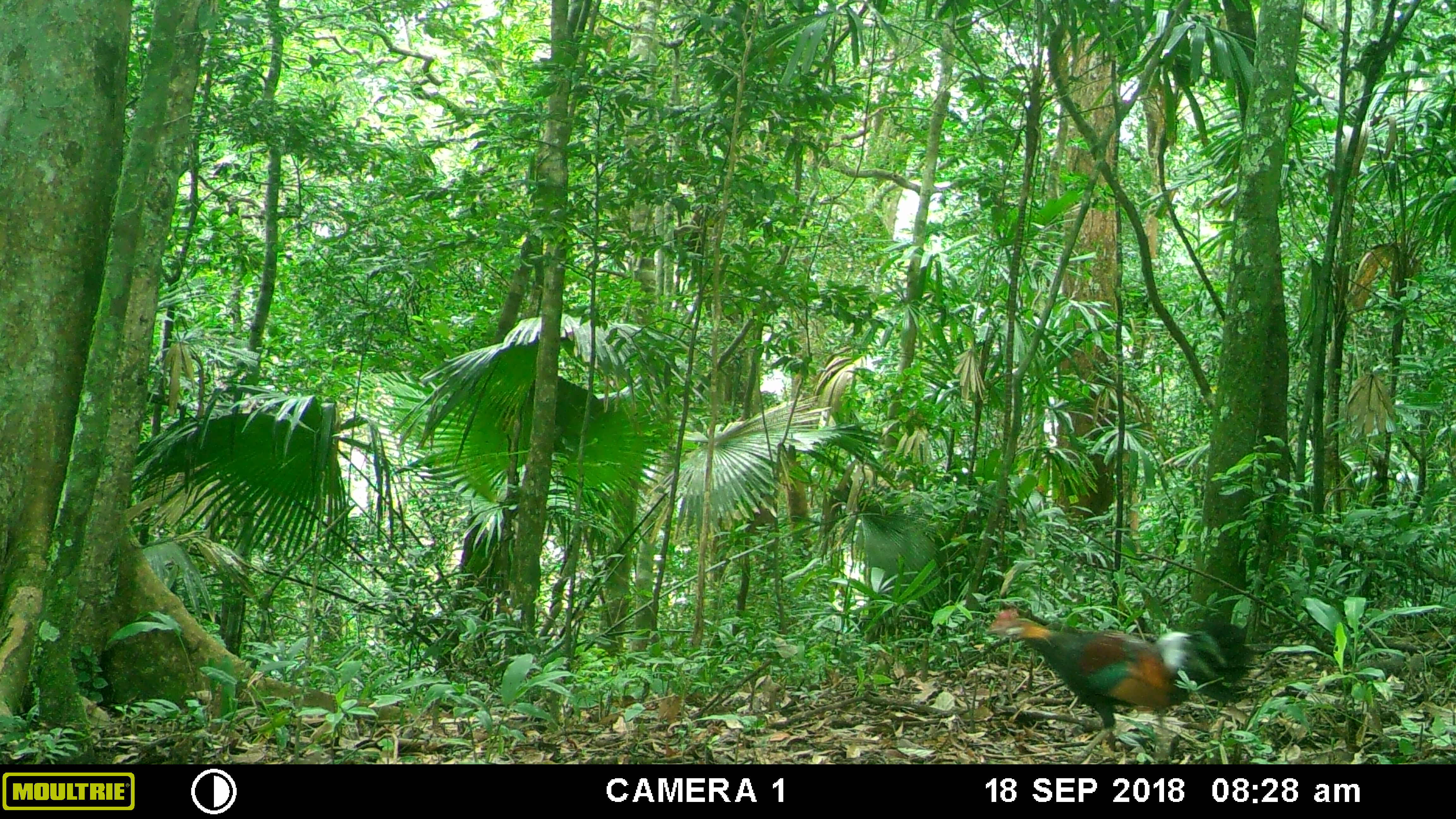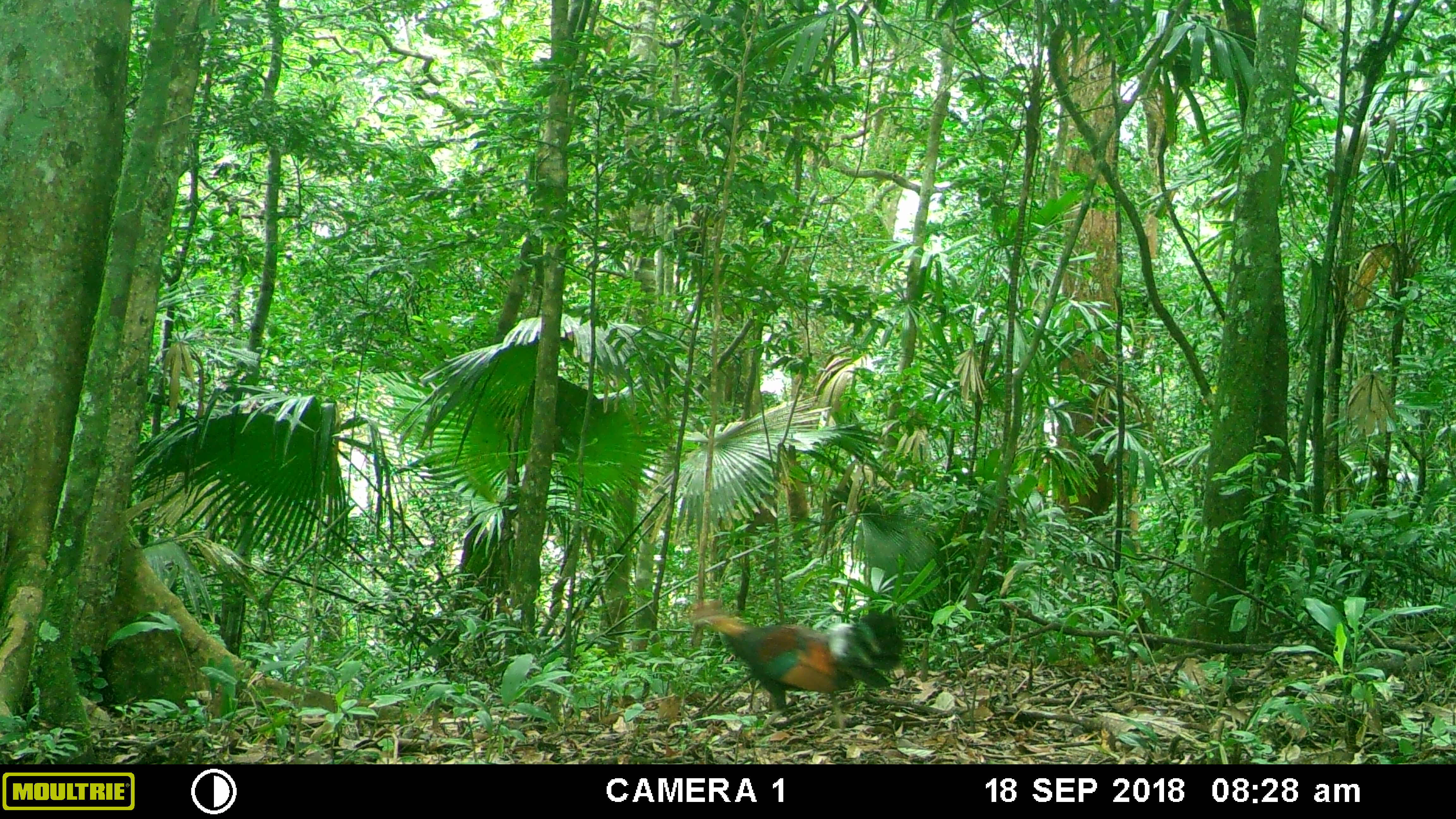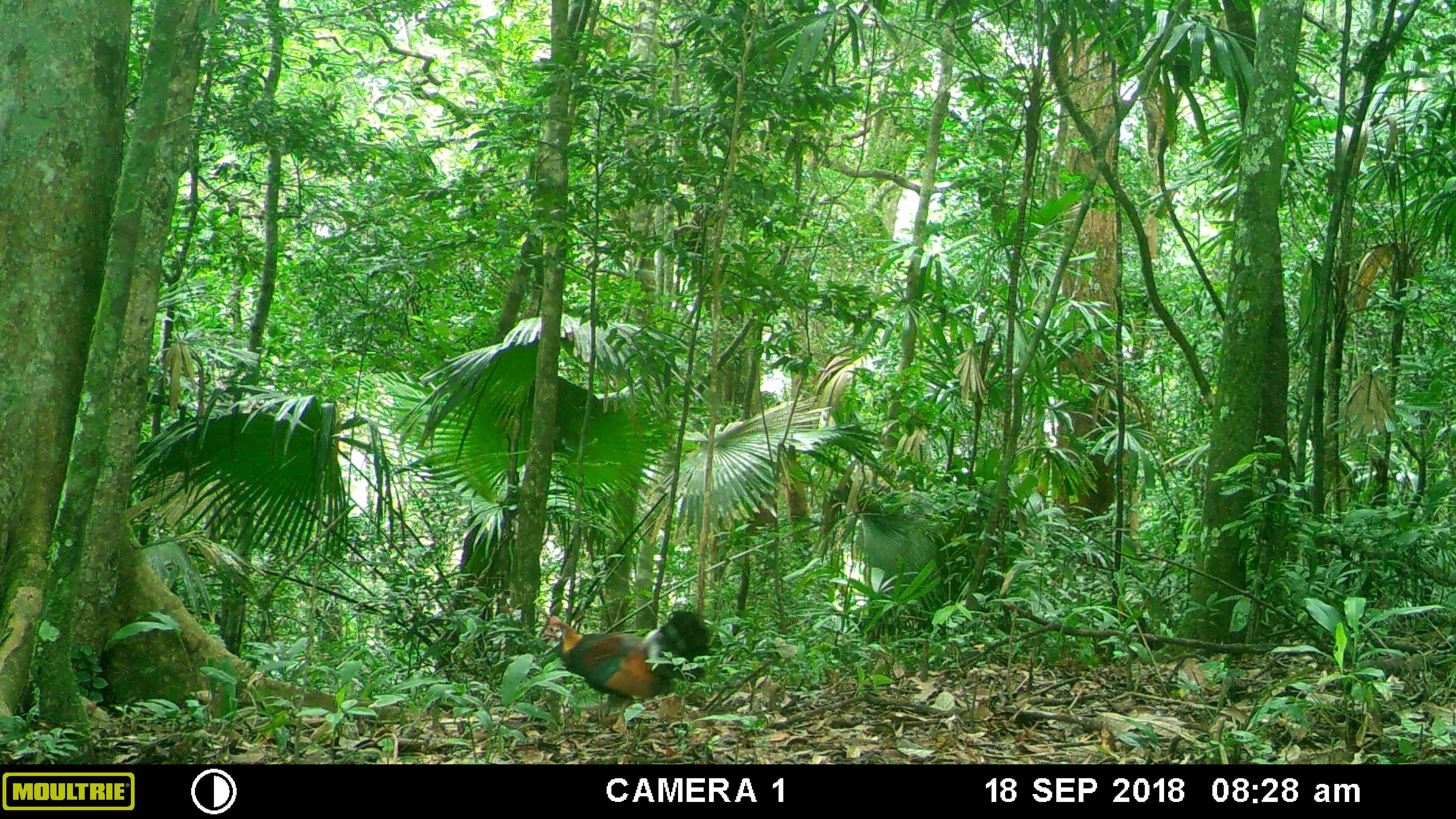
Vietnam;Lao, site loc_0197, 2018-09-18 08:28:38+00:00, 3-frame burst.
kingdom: Animalia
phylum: Chordata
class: Aves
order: Galliformes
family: Phasianidae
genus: Gallus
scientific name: Gallus gallus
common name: red junglefowl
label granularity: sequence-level